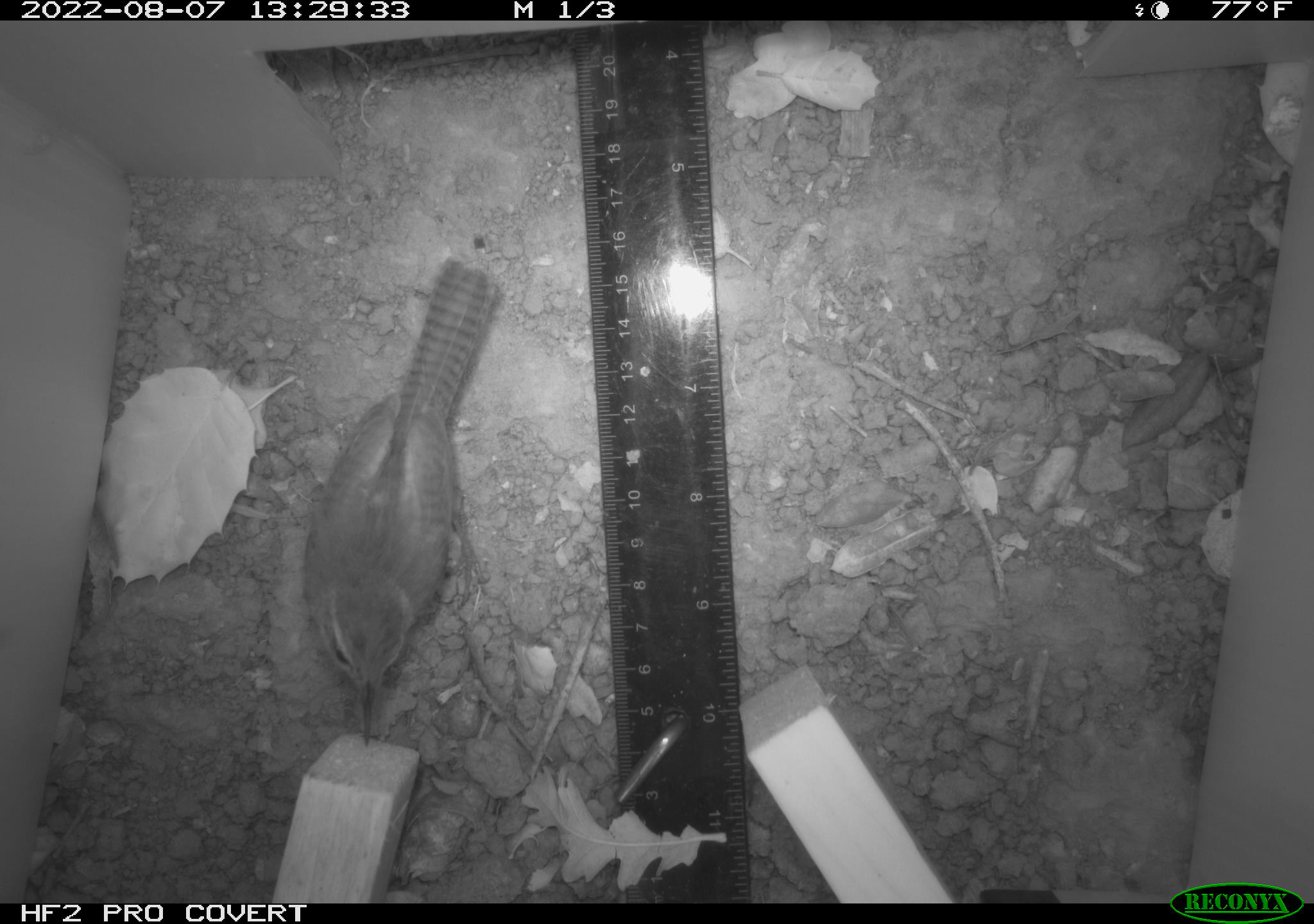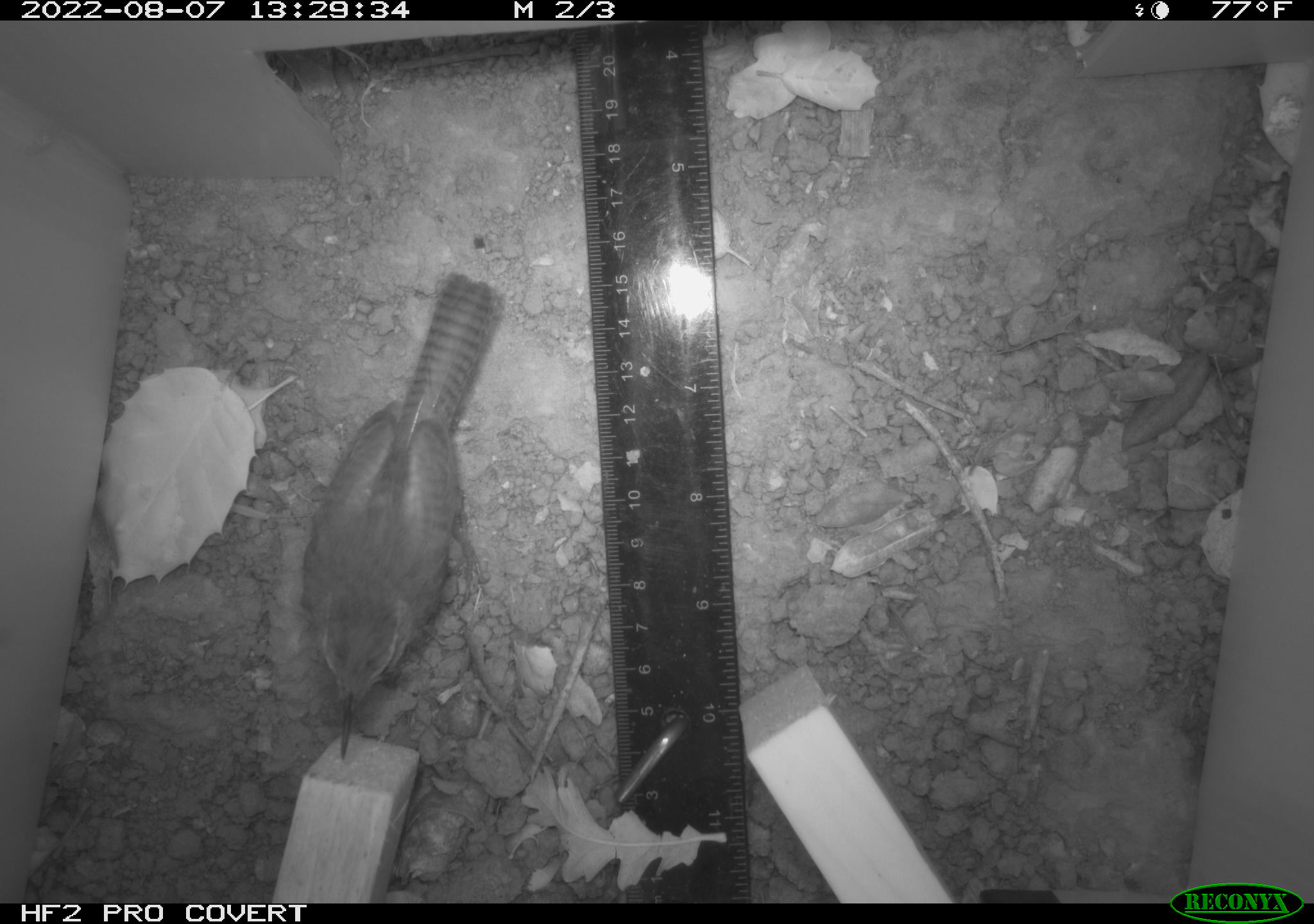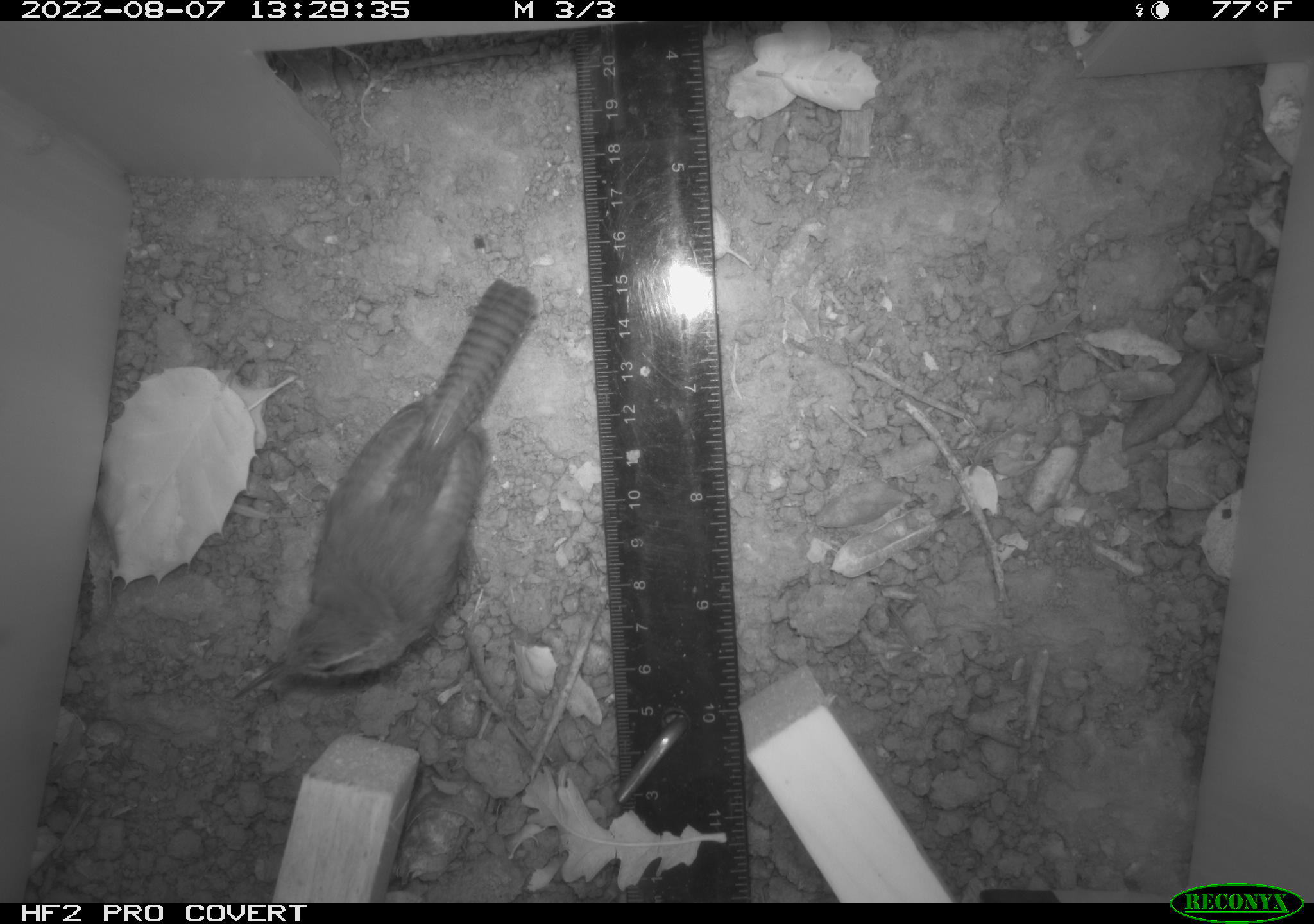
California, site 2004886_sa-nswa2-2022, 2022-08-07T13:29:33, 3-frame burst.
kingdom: Animalia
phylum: Chordata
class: Aves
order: Passeriformes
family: Troglodytidae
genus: Thryomanes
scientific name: Thryomanes bewickii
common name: bewick's wren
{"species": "bewick's wren (Thryomanes bewickii)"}